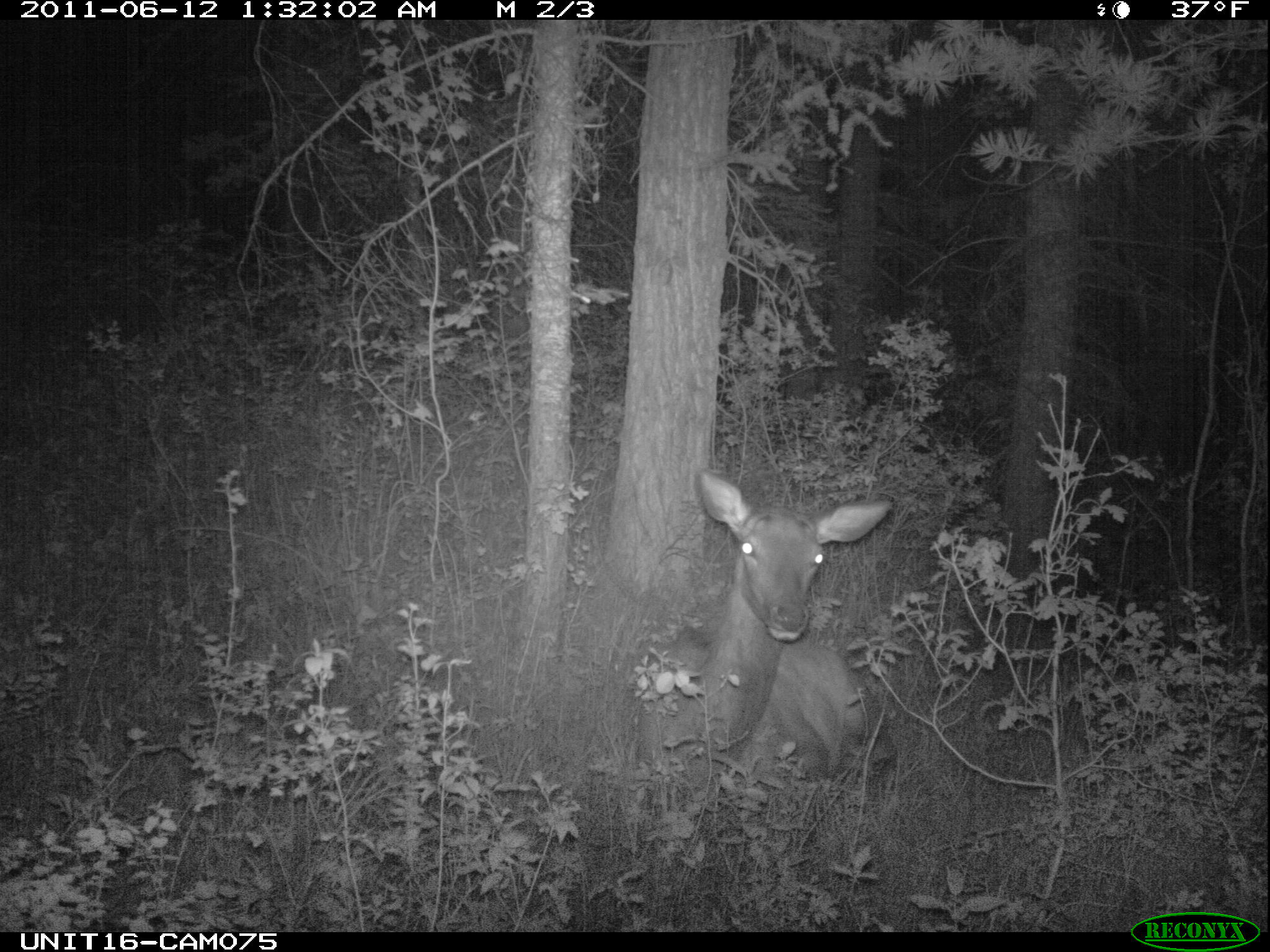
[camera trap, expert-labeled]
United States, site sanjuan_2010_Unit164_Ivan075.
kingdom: Animalia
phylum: Chordata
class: Mammalia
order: Artiodactyla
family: Cervidae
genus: Cervus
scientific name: Cervus elaphus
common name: red deer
Cervus elaphus (red deer).